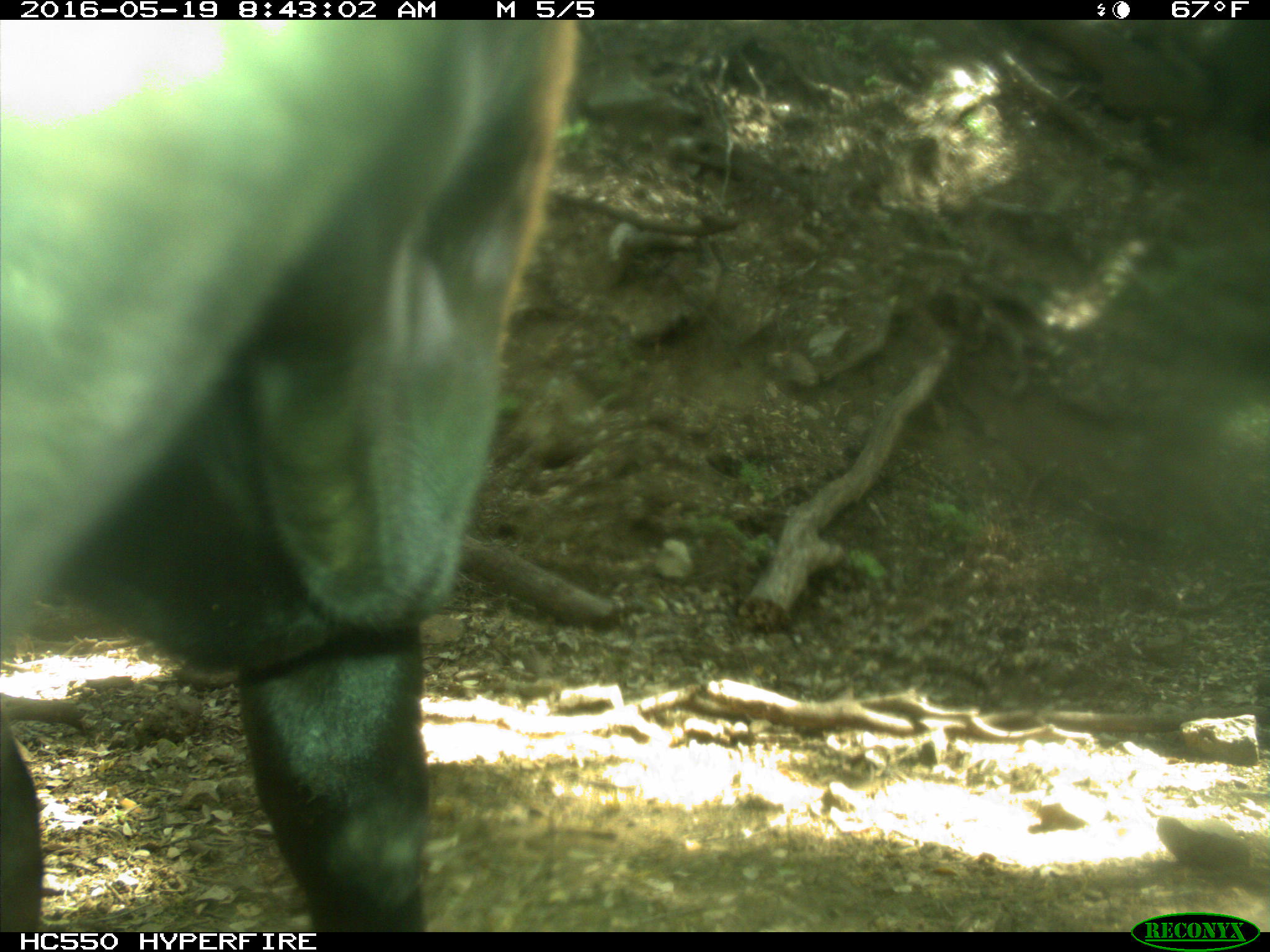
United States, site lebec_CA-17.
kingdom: Animalia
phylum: Chordata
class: Mammalia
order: Artiodactyla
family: Bovidae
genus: Bos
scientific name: Bos taurus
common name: domestic cow